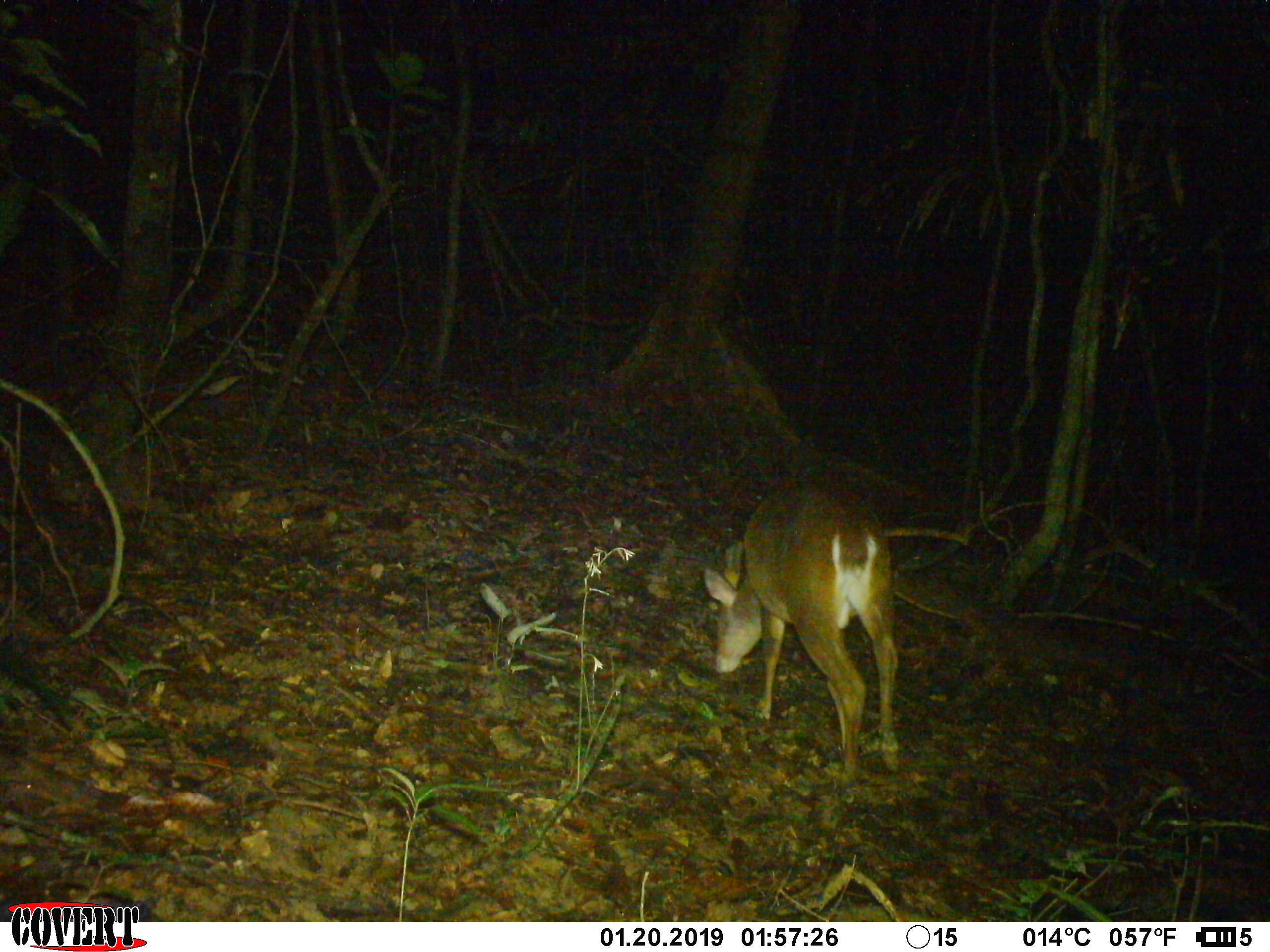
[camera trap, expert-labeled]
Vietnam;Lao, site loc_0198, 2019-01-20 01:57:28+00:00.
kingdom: Animalia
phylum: Chordata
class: Mammalia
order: Artiodactyla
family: Cervidae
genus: Muntiacus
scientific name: Muntiacus vuquangensis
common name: large-antlered muntjac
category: large antlered muntjac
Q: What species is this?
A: Large antlered muntjac (large-antlered muntjac) (Muntiacus vuquangensis).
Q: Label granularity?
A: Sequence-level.